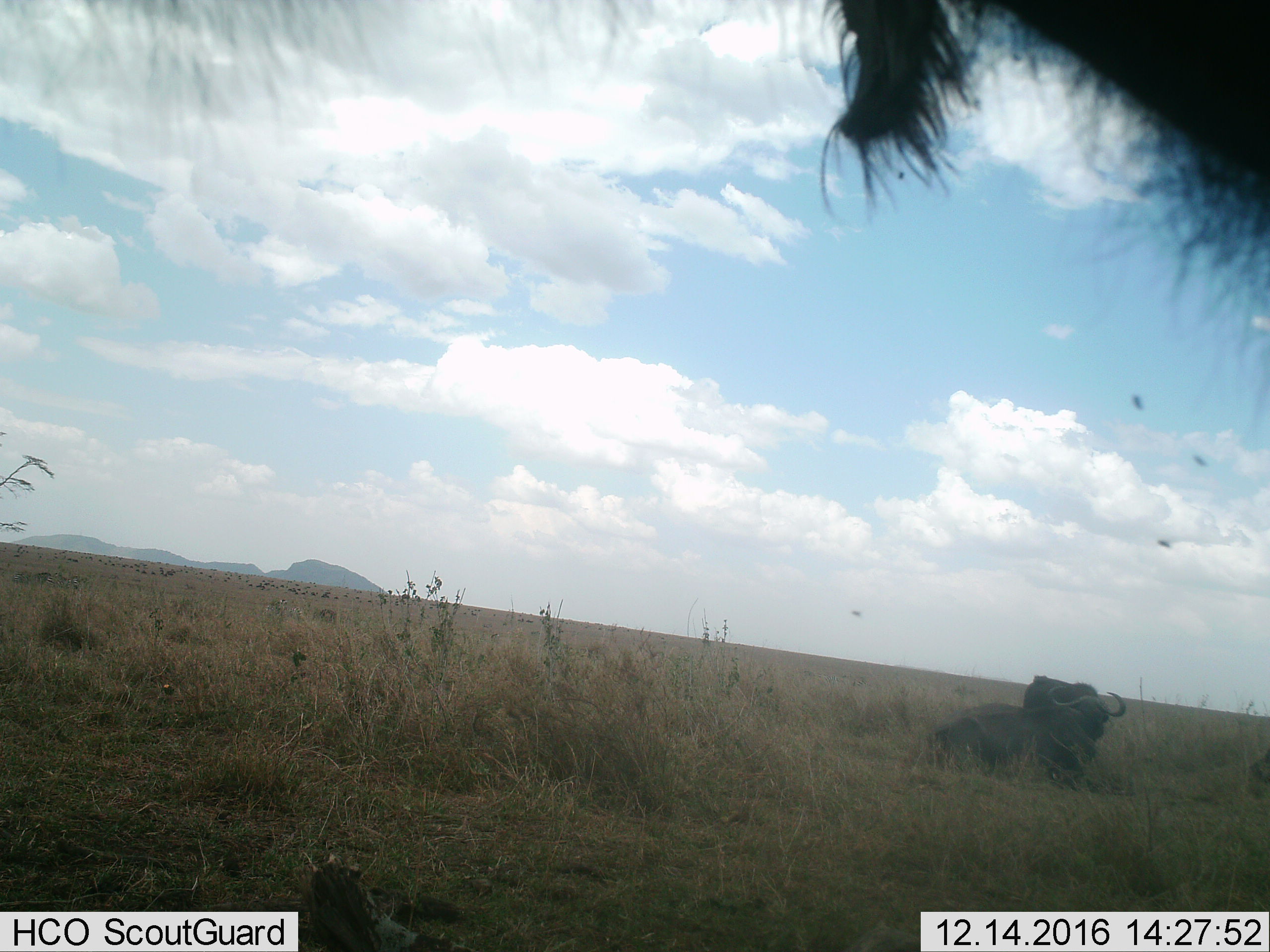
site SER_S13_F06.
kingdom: Animalia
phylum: Chordata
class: Mammalia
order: Artiodactyla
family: Bovidae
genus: Syncerus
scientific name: Syncerus caffer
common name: african buffalo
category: buffalo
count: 3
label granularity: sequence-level